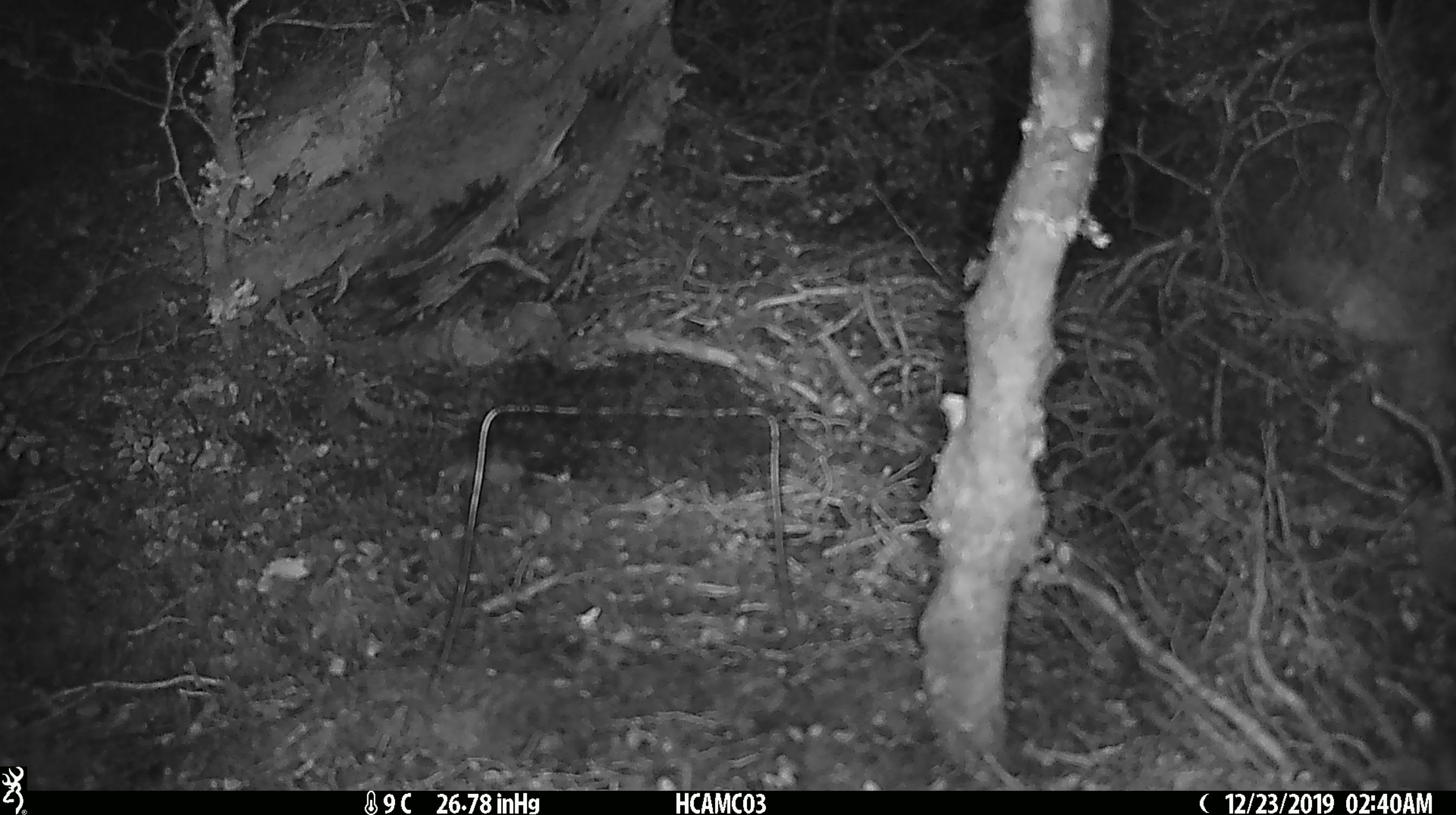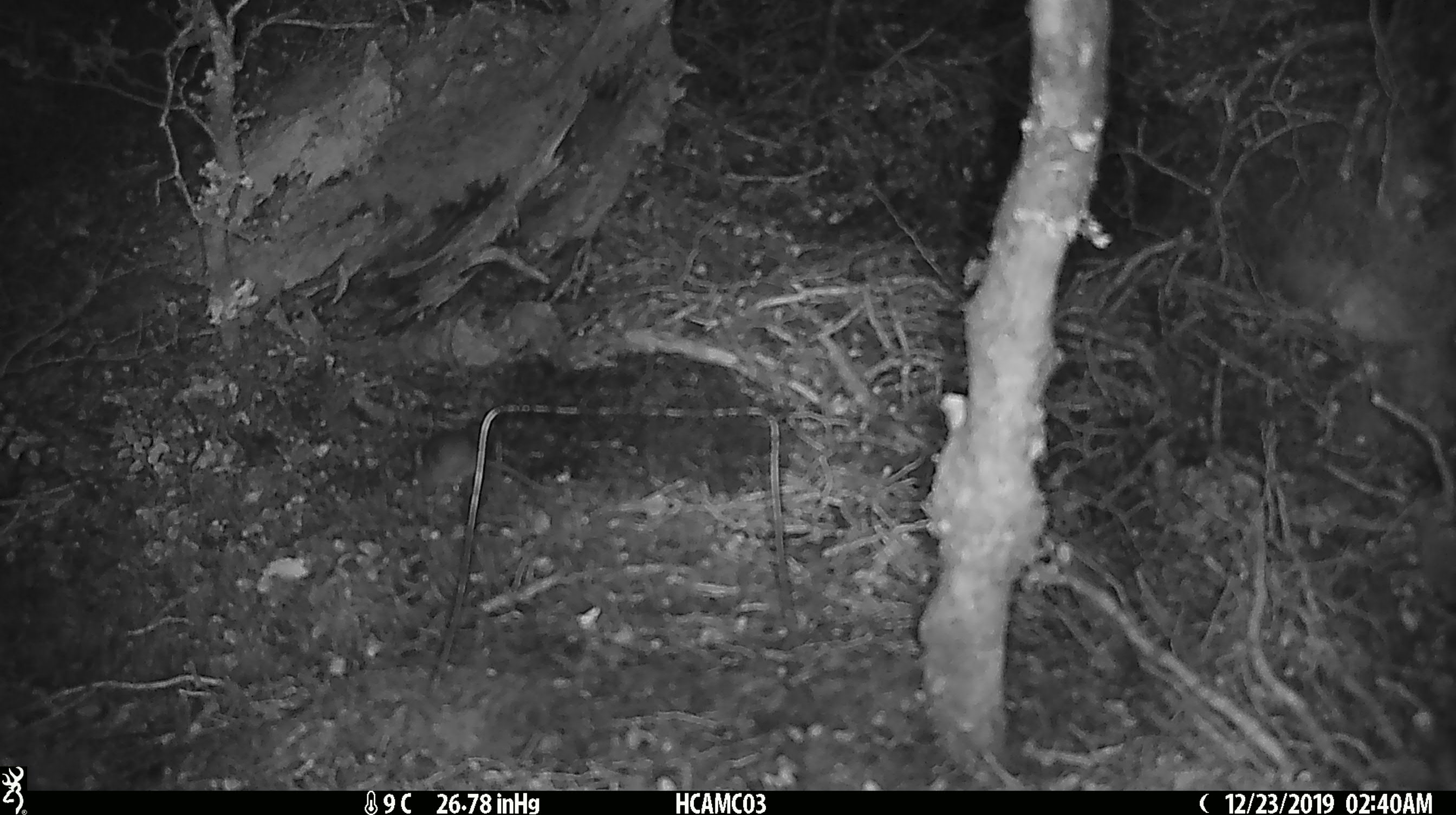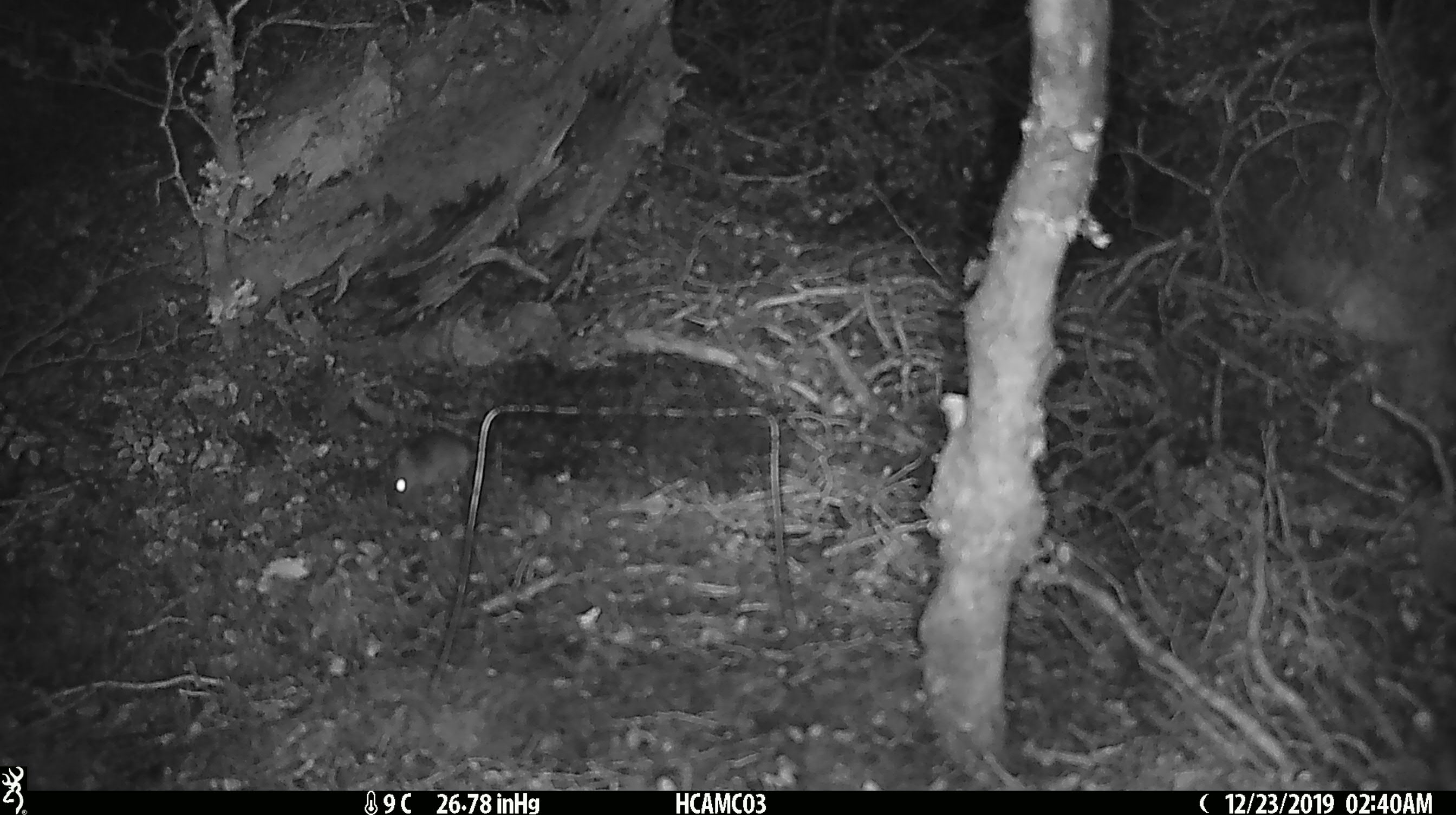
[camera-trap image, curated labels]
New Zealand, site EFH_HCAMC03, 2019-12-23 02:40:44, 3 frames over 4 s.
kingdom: Animalia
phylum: Chordata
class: Mammalia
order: Rodentia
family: Muridae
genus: Mus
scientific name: Mus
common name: mouse